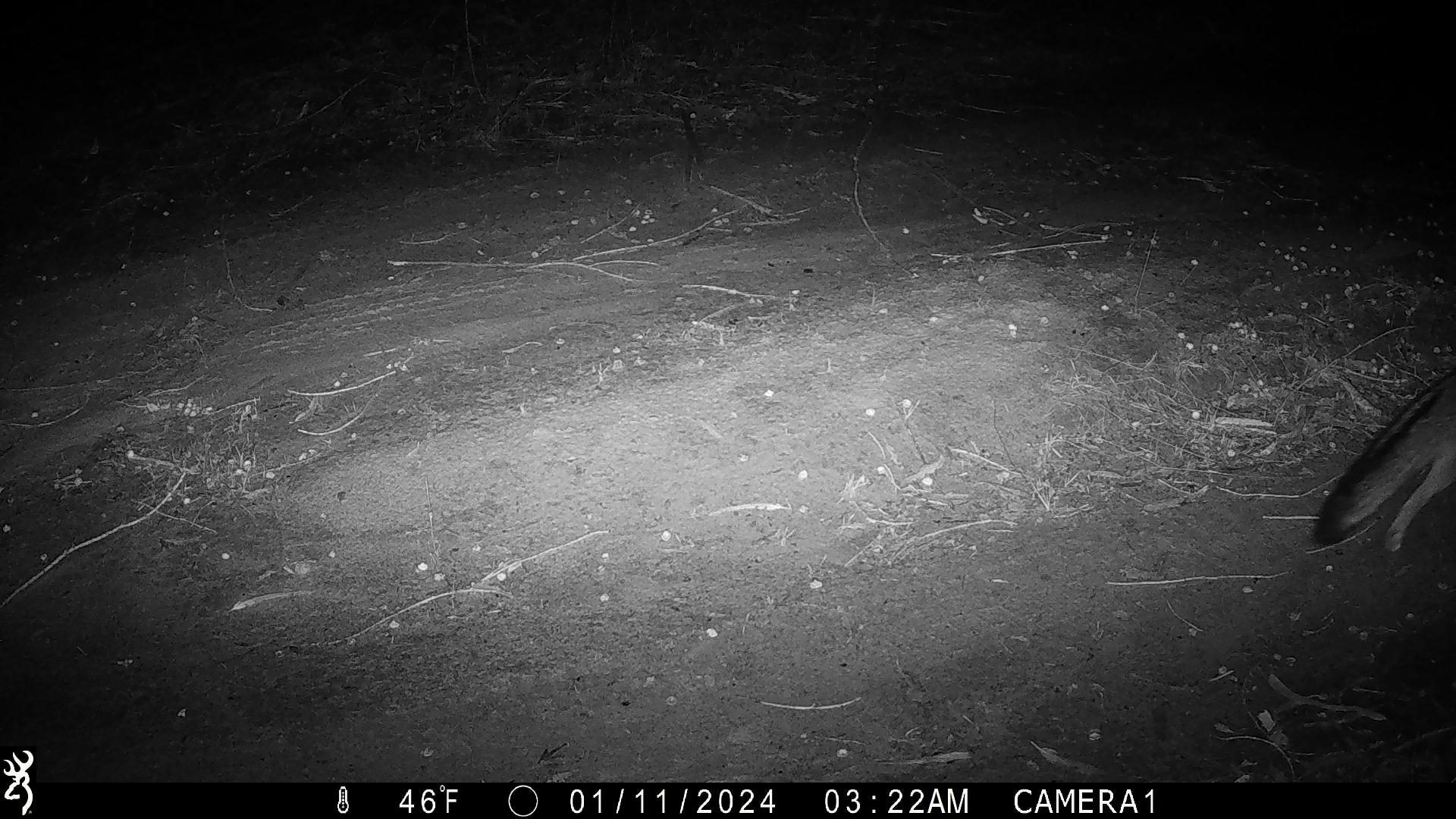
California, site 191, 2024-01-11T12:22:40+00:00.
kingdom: Animalia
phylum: Chordata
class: Mammalia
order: Carnivora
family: Canidae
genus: Urocyon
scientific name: Urocyon cinereoargenteus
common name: gray fox